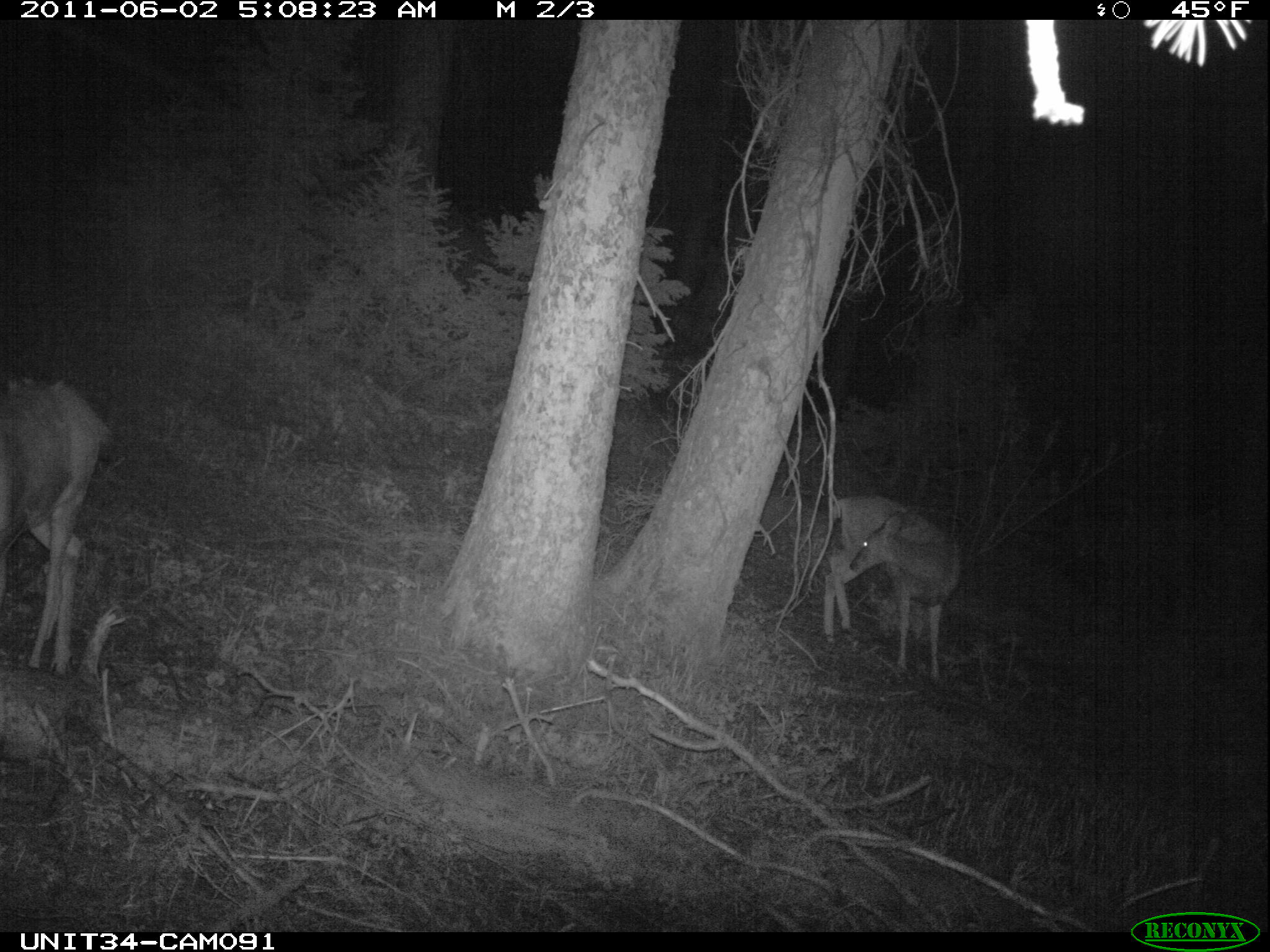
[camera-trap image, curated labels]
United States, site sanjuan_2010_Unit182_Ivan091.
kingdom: Animalia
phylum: Chordata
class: Mammalia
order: Artiodactyla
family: Cervidae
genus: Odocoileus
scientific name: Odocoileus hemionus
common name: mule deer